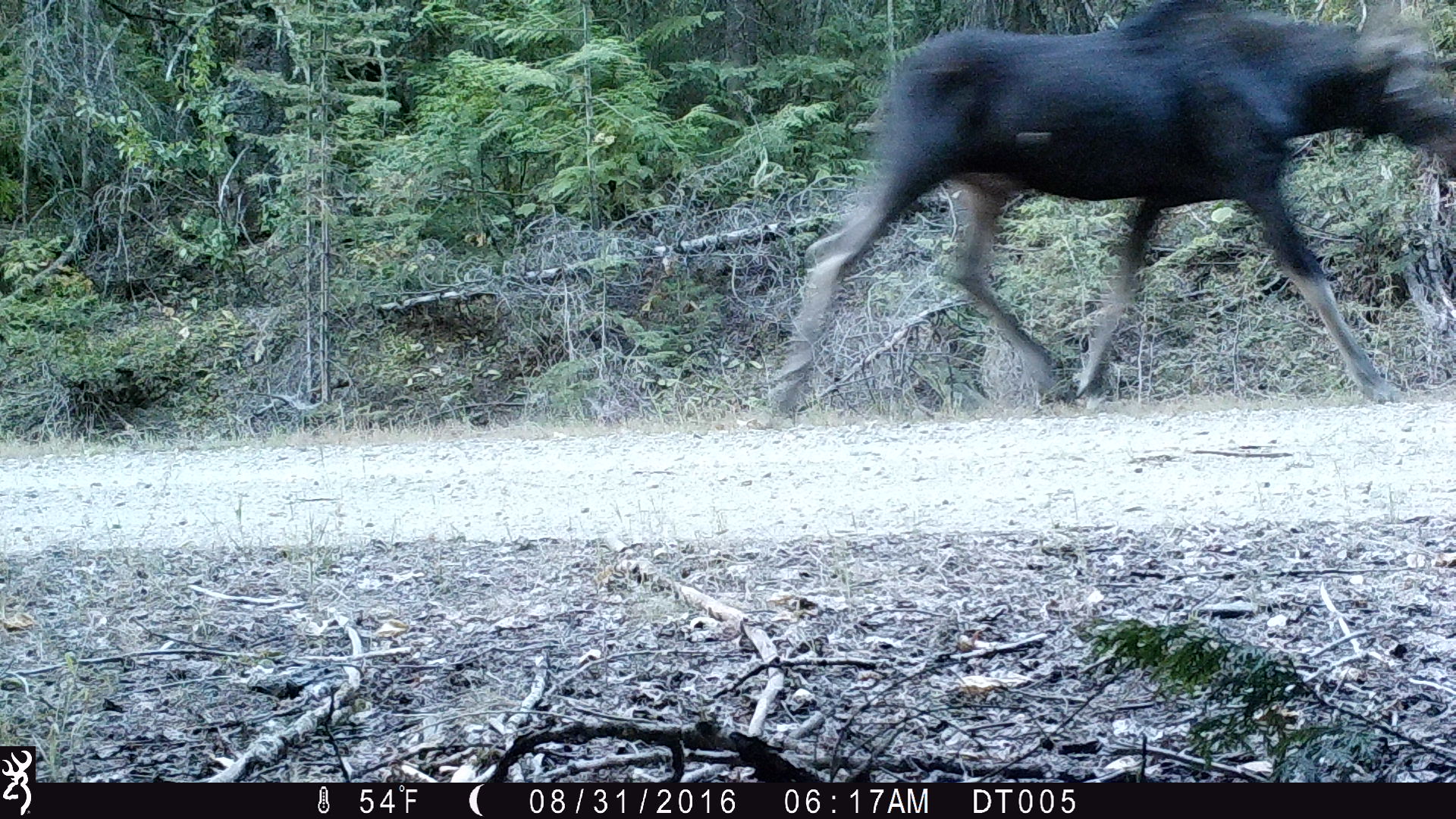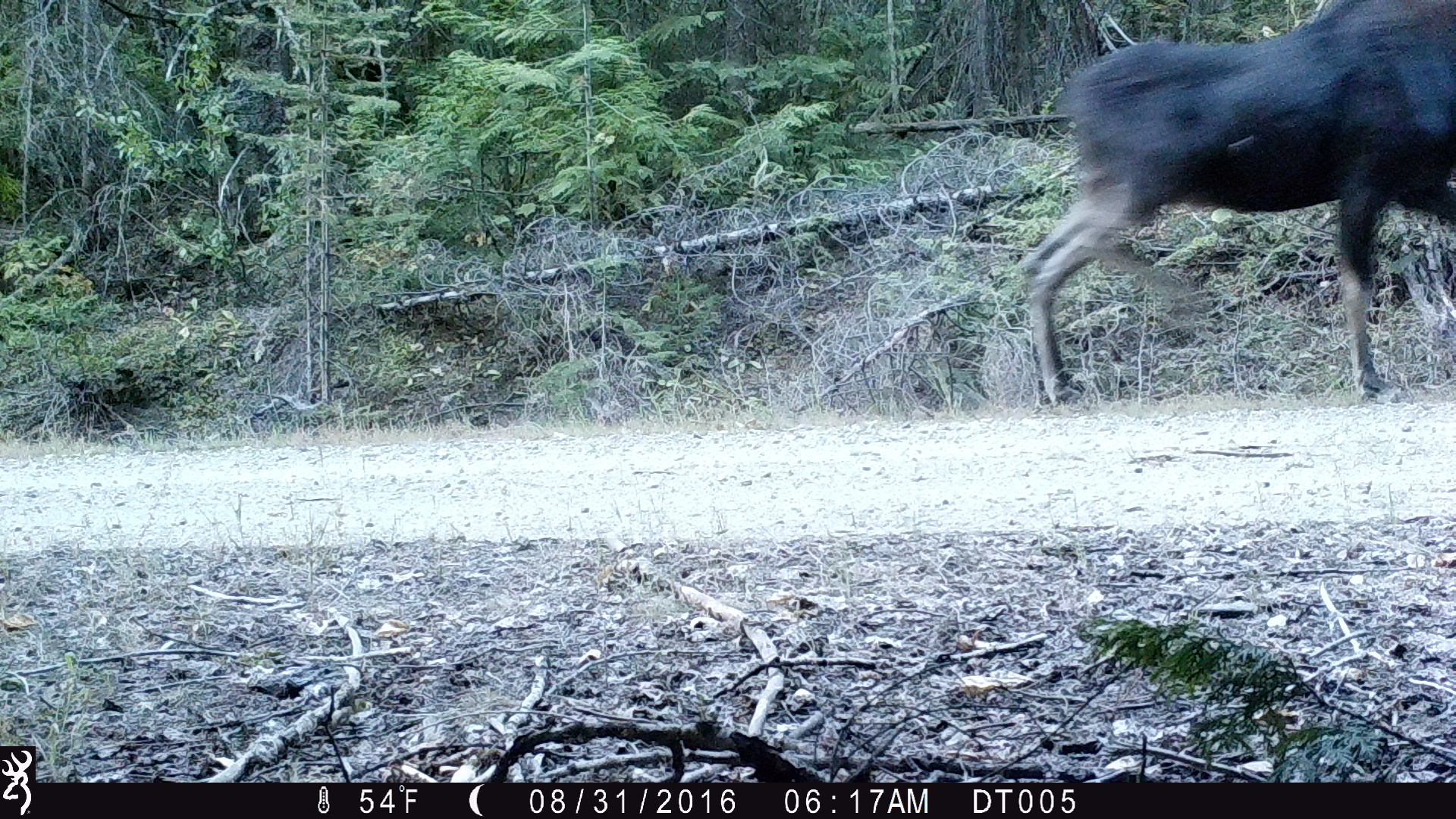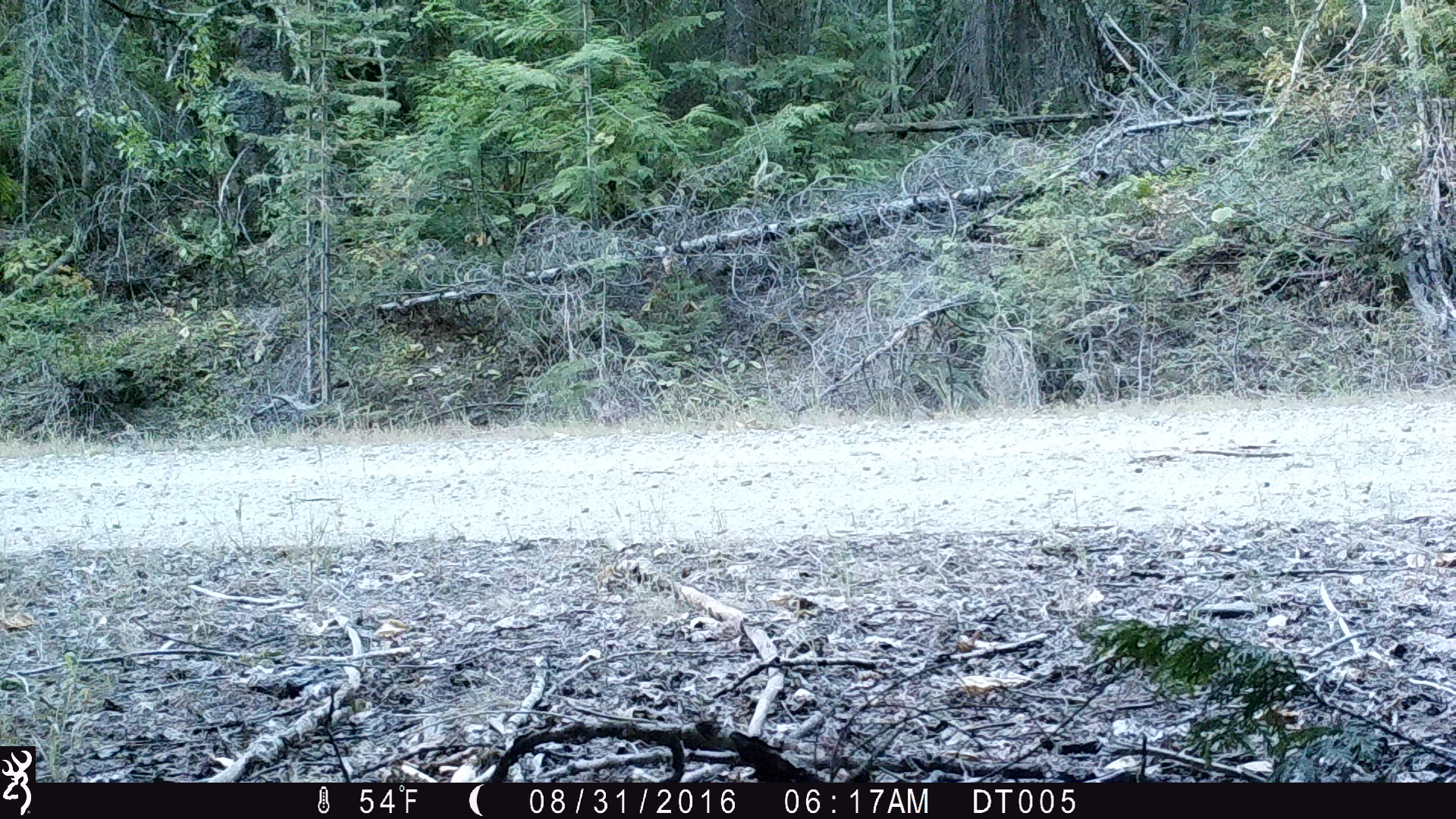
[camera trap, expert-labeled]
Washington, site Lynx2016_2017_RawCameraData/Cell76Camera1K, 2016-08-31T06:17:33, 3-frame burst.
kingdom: Animalia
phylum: Chordata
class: Mammalia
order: Artiodactyla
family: Cervidae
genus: Alces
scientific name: Alces alces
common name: moose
Alces alces (moose). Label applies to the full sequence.